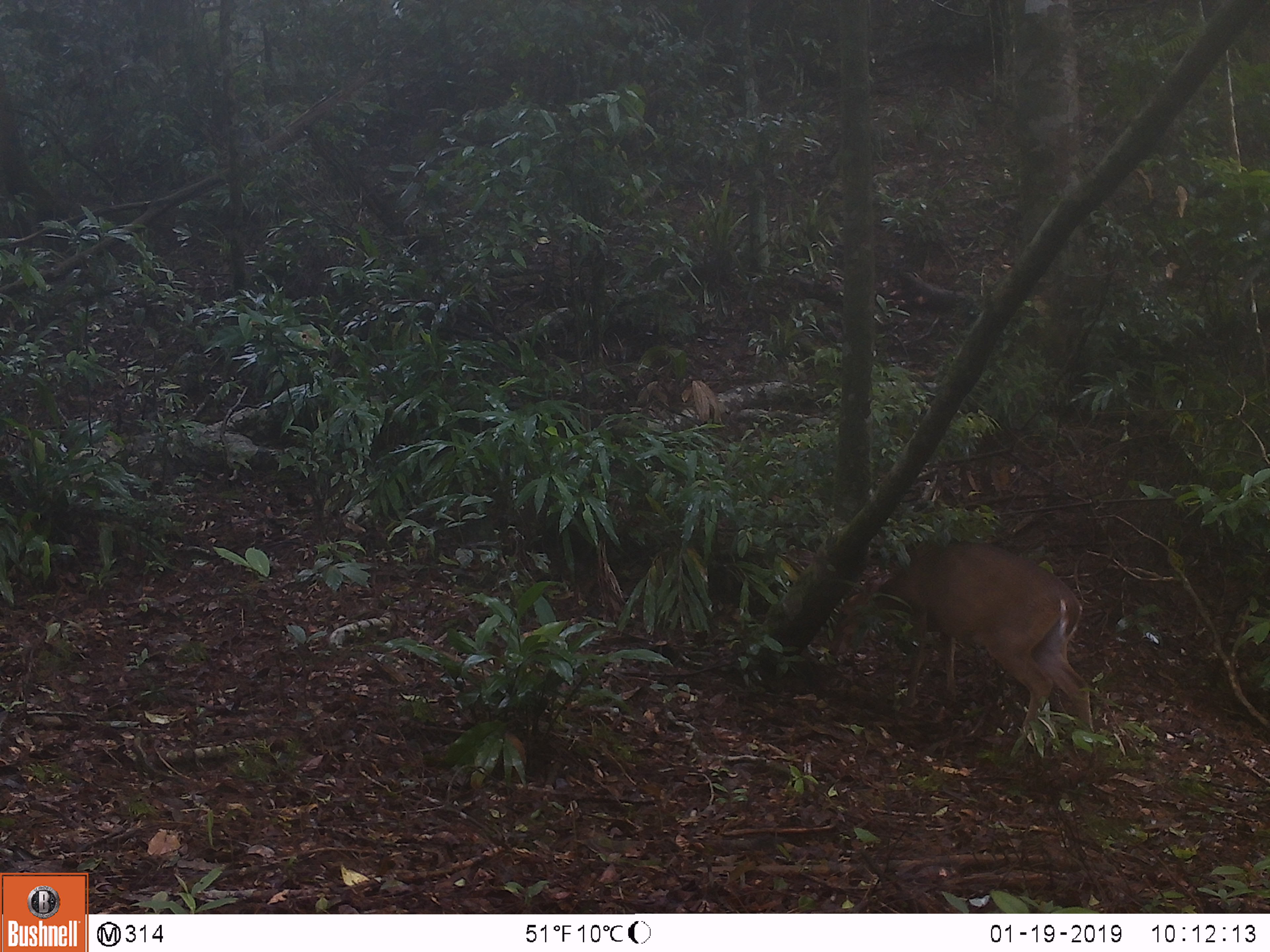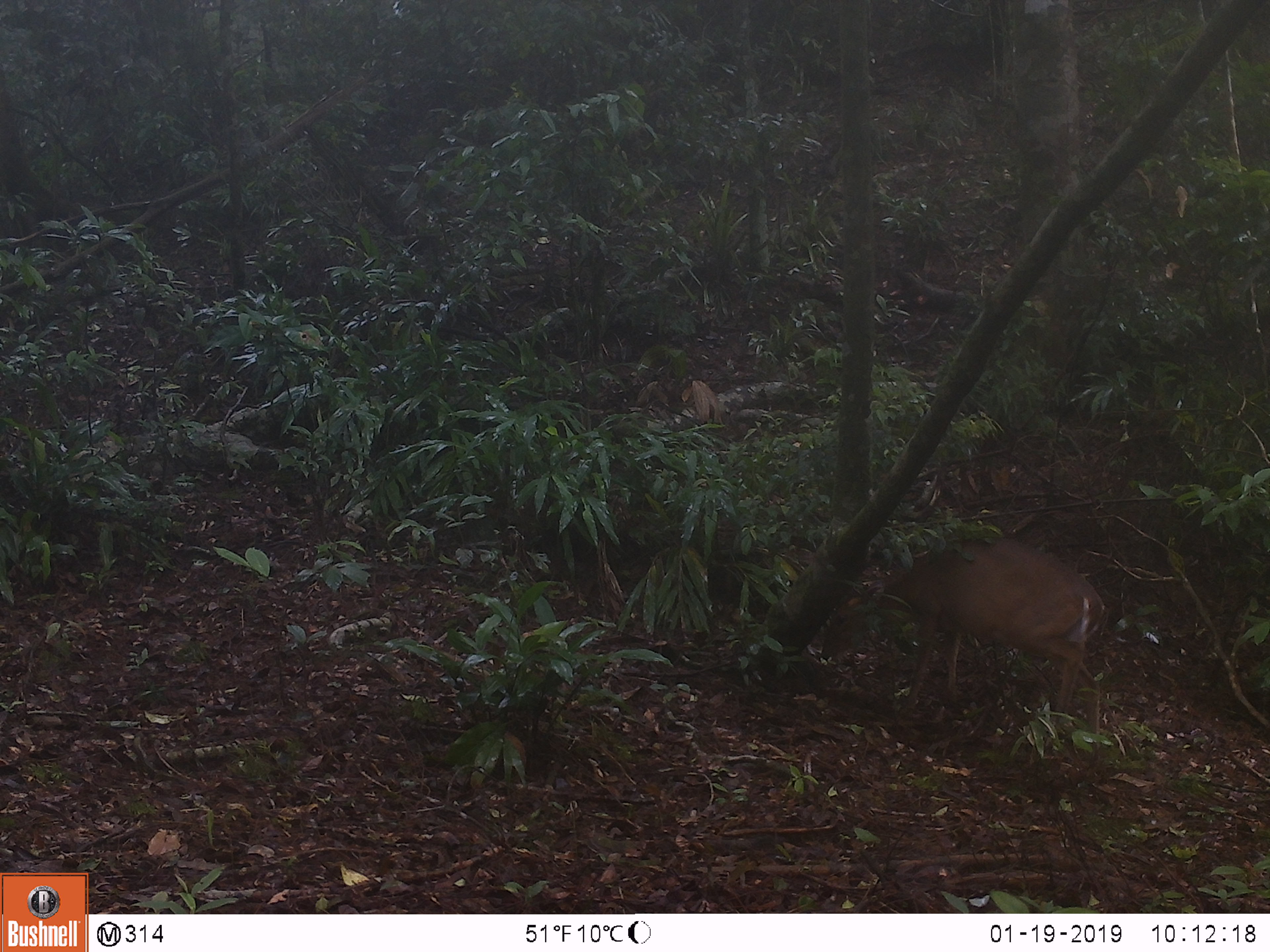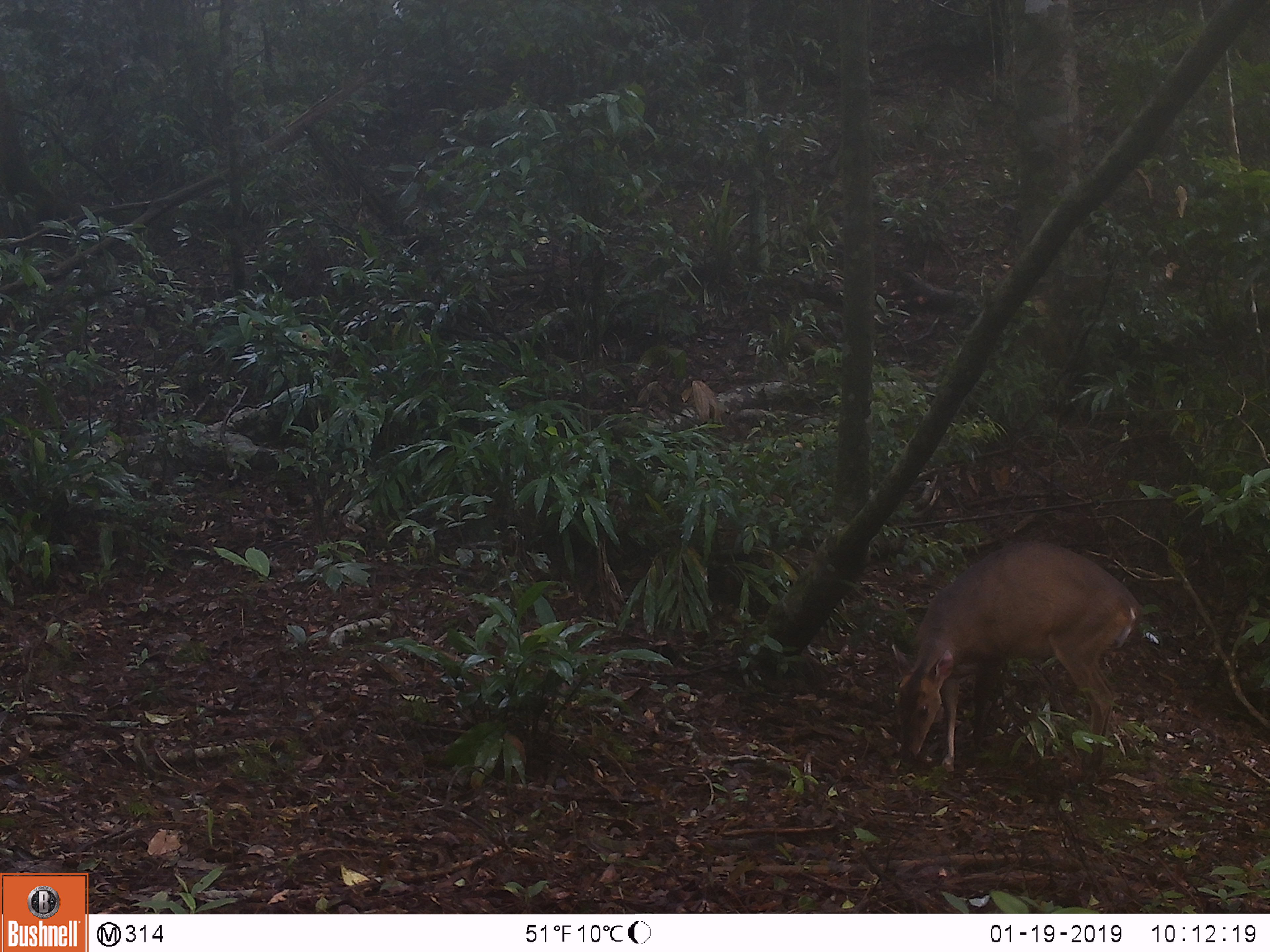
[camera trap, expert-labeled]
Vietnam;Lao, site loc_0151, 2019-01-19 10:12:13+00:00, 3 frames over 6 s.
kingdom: Animalia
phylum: Chordata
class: Mammalia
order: Artiodactyla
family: Cervidae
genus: Muntiacus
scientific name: Muntiacus vuquangensis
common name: large-antlered muntjac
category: large antlered muntjac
Large antlered muntjac (large-antlered muntjac) (Muntiacus vuquangensis). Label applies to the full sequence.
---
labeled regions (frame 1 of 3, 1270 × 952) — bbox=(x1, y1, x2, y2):
large antlered muntjac: bbox=(826, 538, 1097, 761)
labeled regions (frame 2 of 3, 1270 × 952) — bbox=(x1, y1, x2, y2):
large antlered muntjac: bbox=(819, 535, 1103, 761)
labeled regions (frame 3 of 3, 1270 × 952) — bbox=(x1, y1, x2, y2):
large antlered muntjac: bbox=(889, 540, 1143, 784)